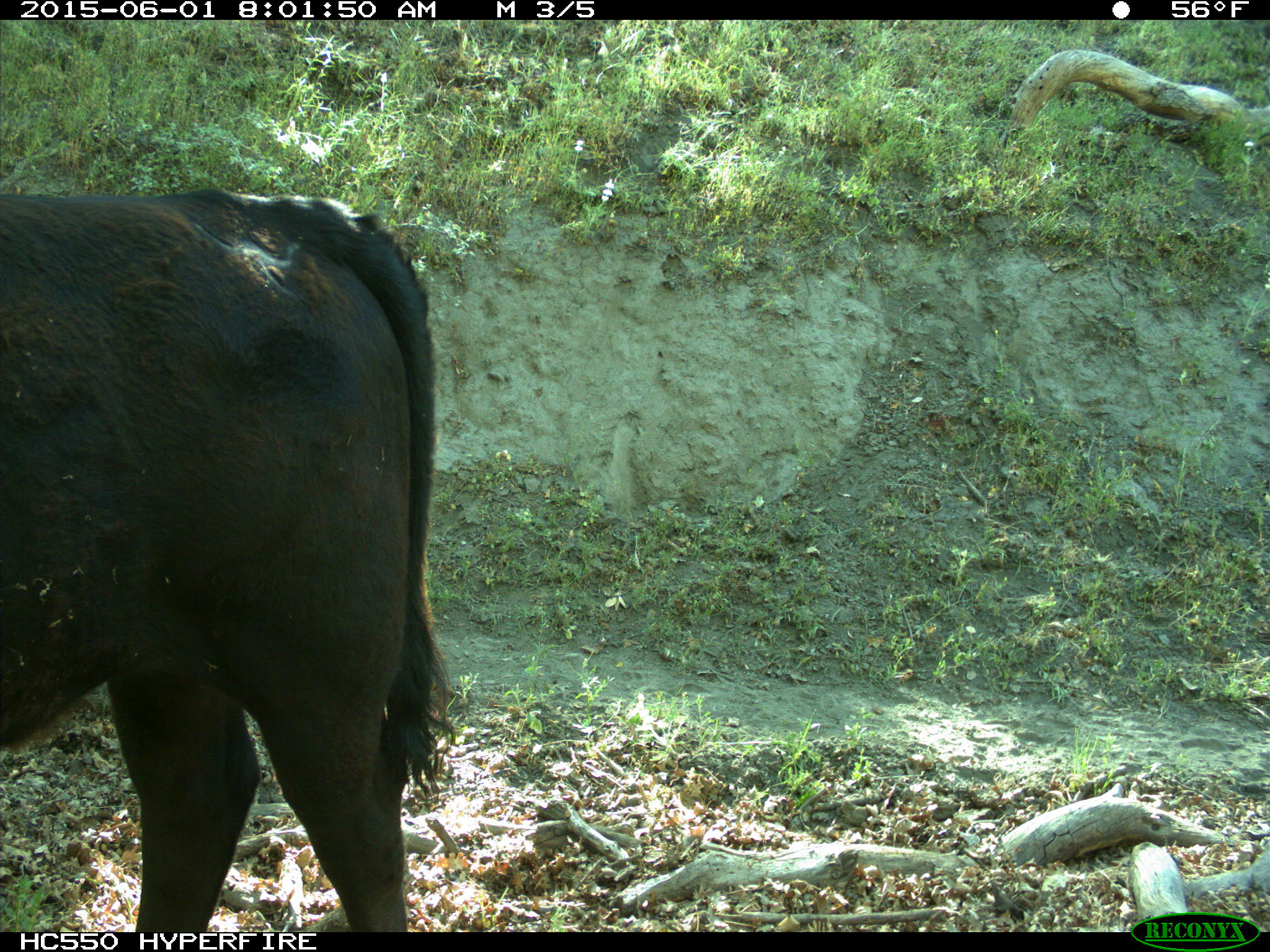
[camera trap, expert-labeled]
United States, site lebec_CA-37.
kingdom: Animalia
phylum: Chordata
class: Mammalia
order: Artiodactyla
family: Bovidae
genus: Bos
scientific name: Bos taurus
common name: domestic cow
Bos taurus (domestic cow).